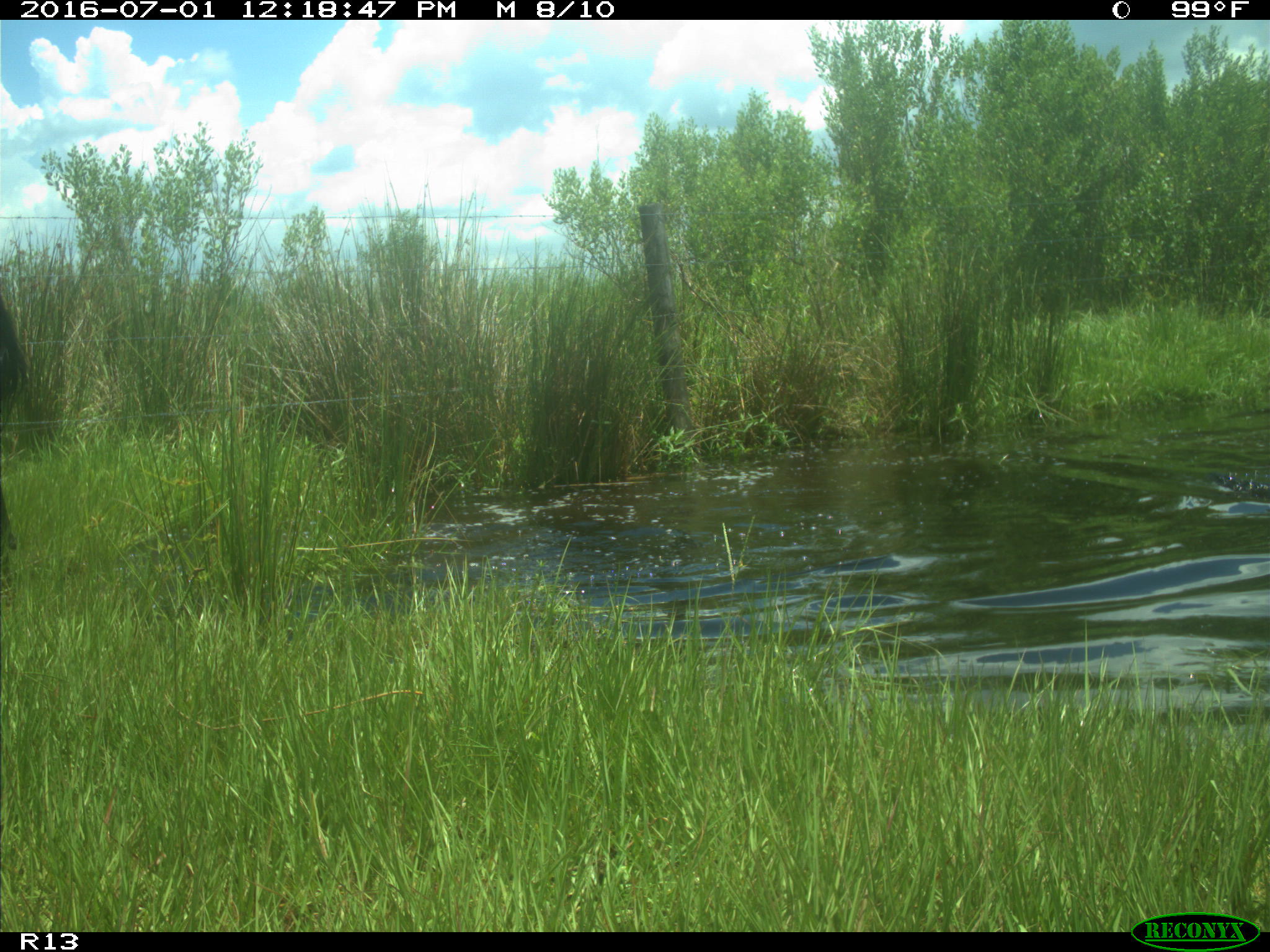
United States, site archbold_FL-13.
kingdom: Animalia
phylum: Chordata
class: Mammalia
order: Artiodactyla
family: Bovidae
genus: Bos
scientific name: Bos taurus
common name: domestic cow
Bos taurus (domestic cow).